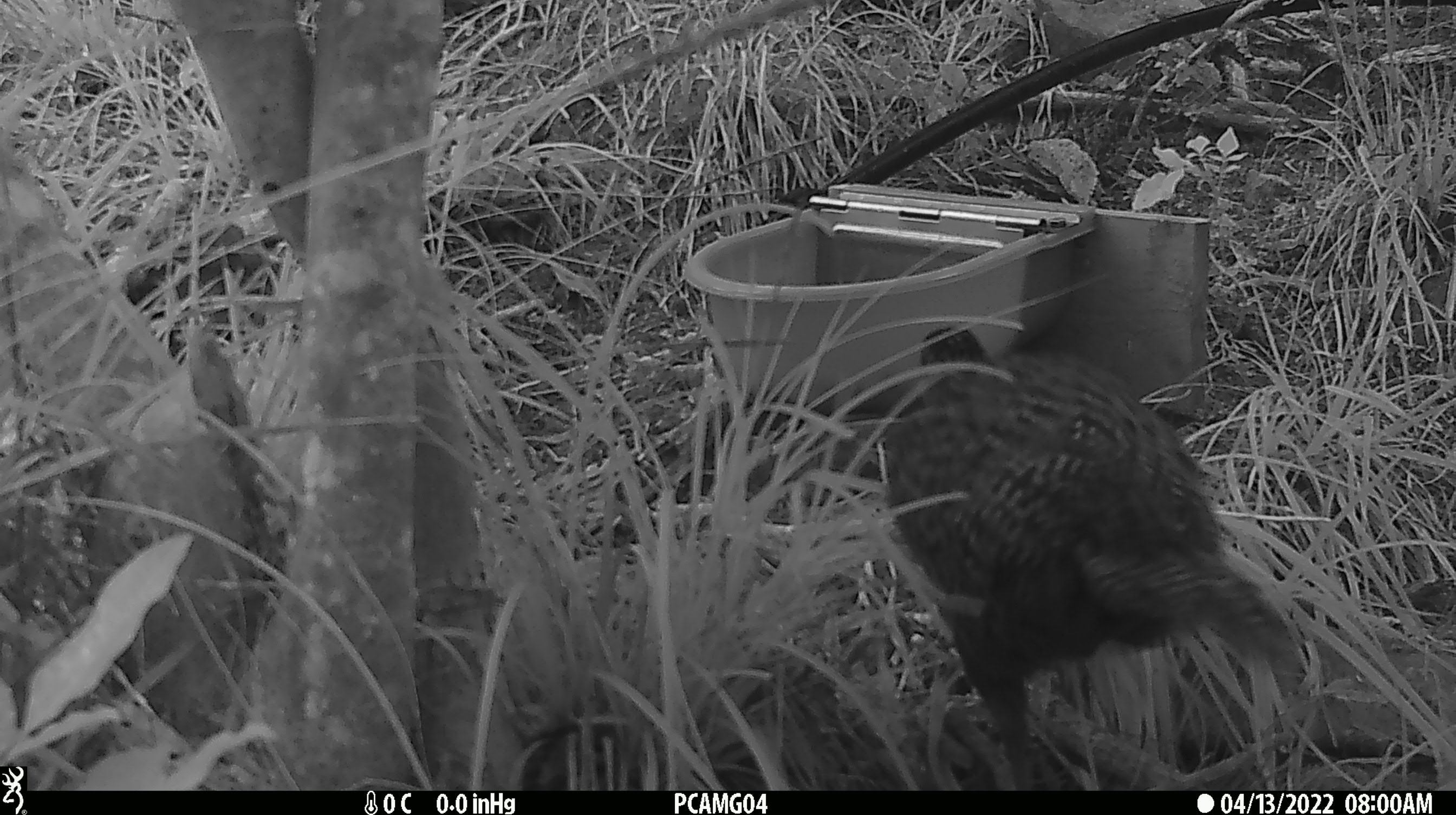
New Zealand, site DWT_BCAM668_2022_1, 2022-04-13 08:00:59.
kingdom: Animalia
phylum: Chordata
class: Aves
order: Gruiformes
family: Rallidae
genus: Gallirallus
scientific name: Gallirallus australis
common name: weka